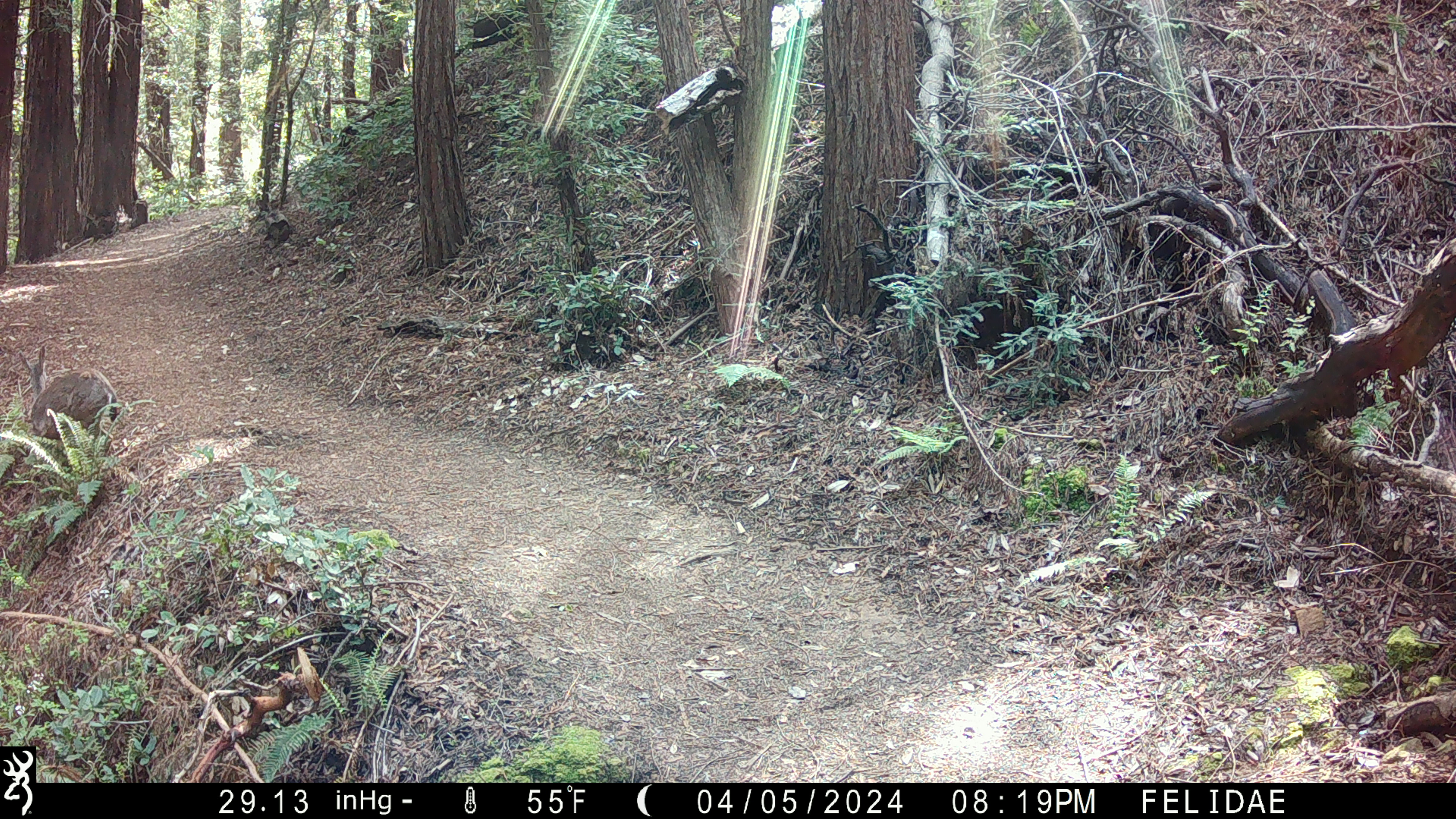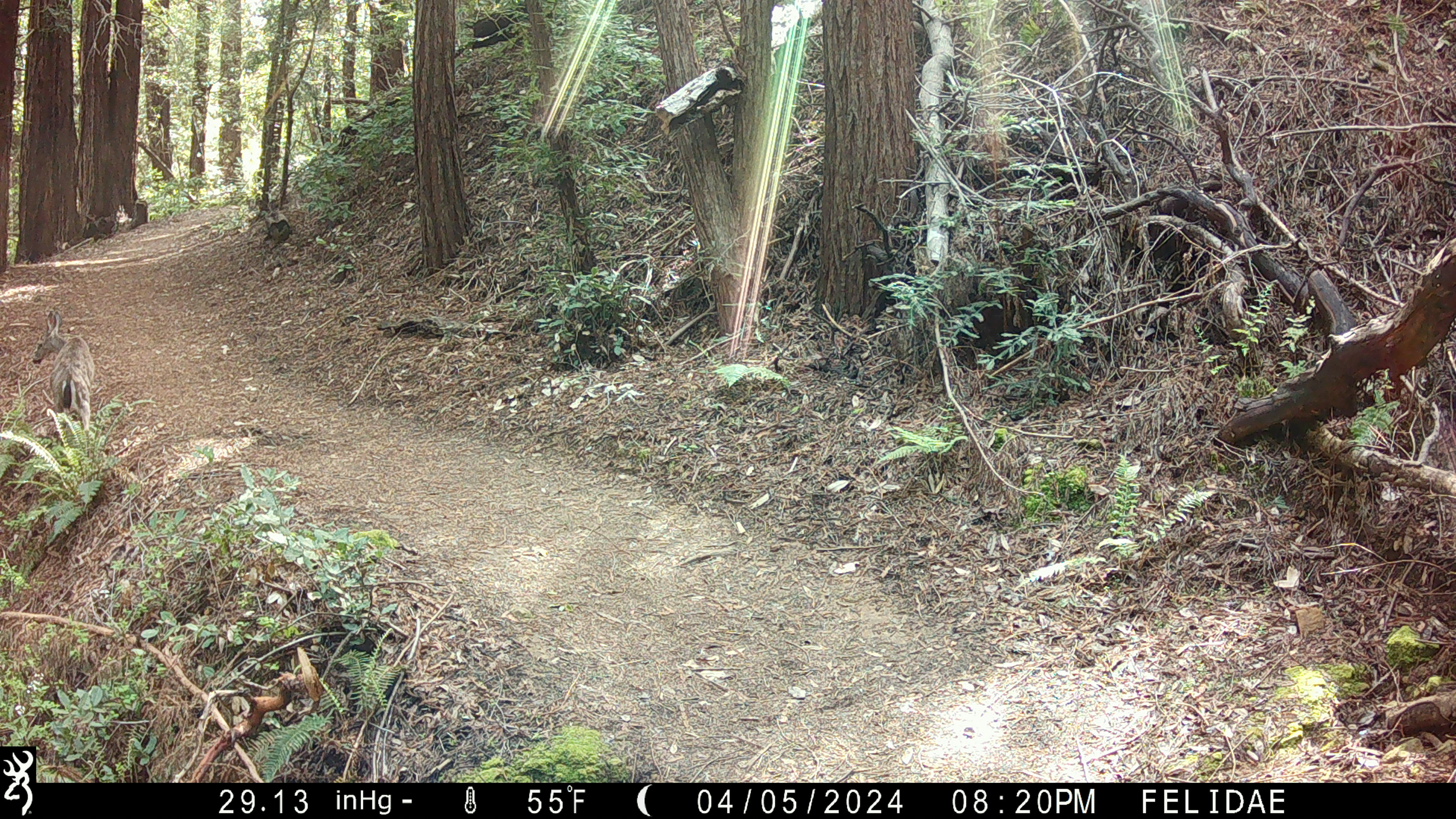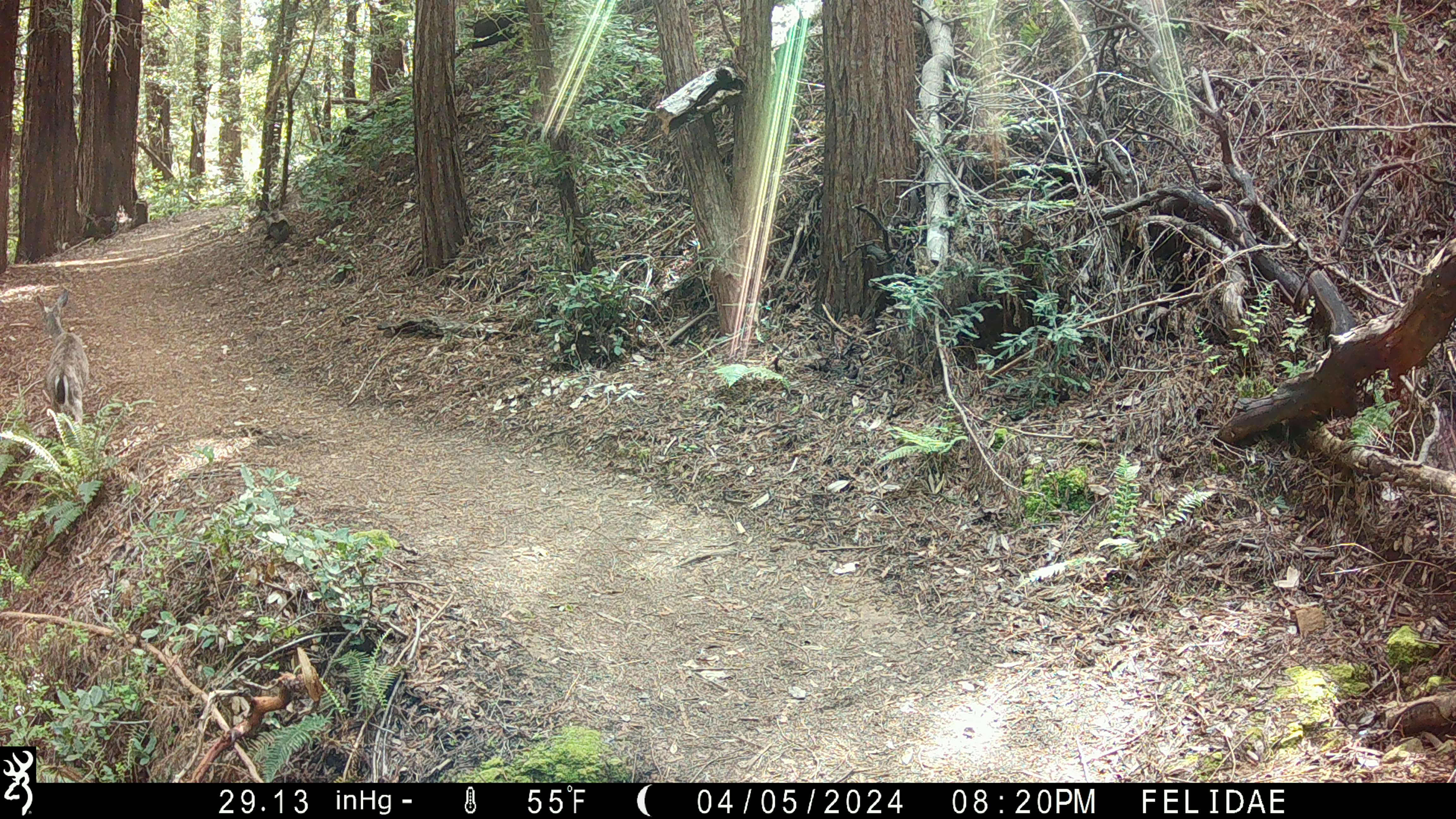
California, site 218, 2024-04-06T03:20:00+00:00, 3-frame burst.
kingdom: Animalia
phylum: Chordata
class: Mammalia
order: Artiodactyla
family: Cervidae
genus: Odocoileus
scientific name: Odocoileus hemionus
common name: mule deer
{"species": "mule deer (Odocoileus hemionus)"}